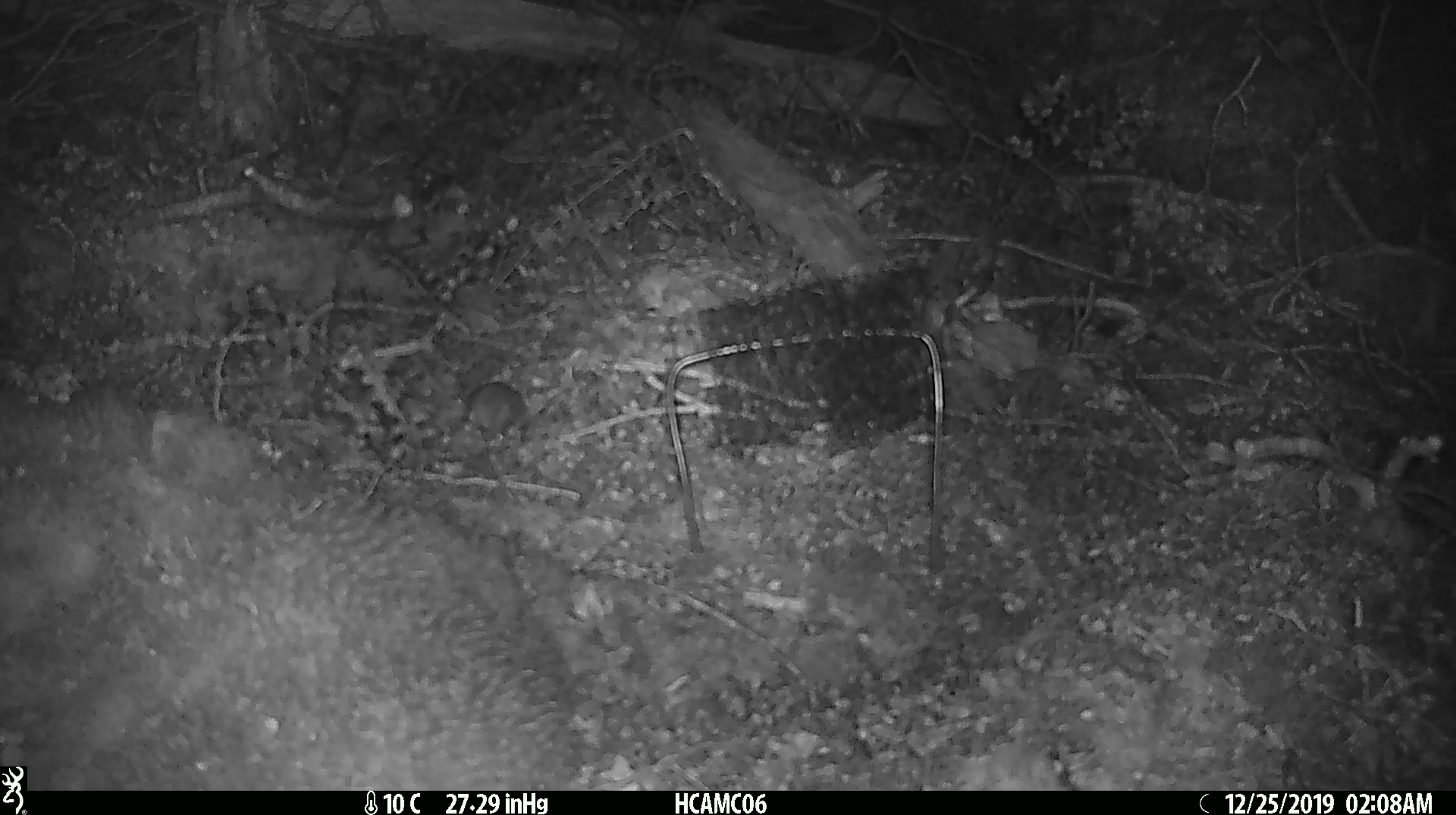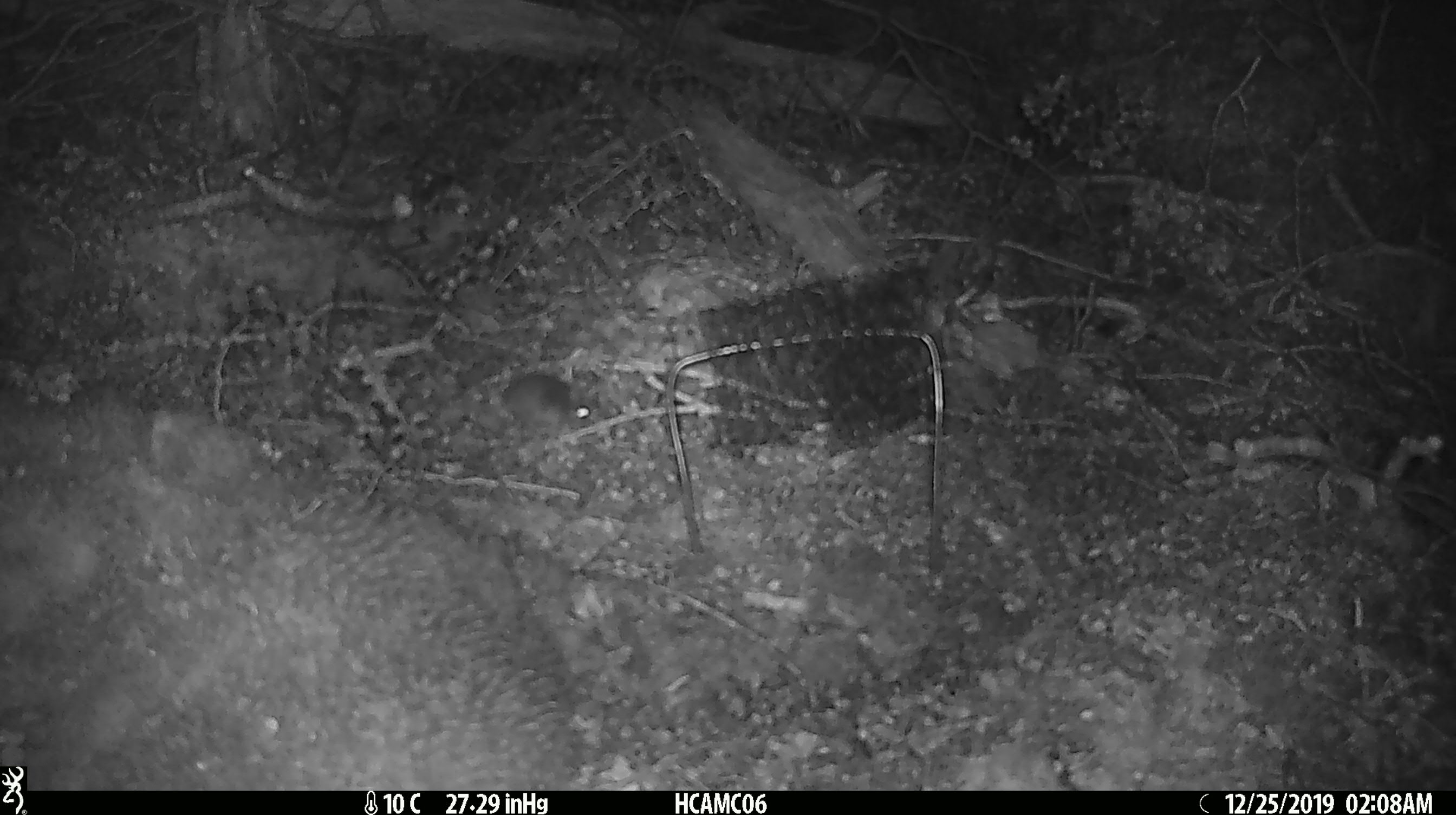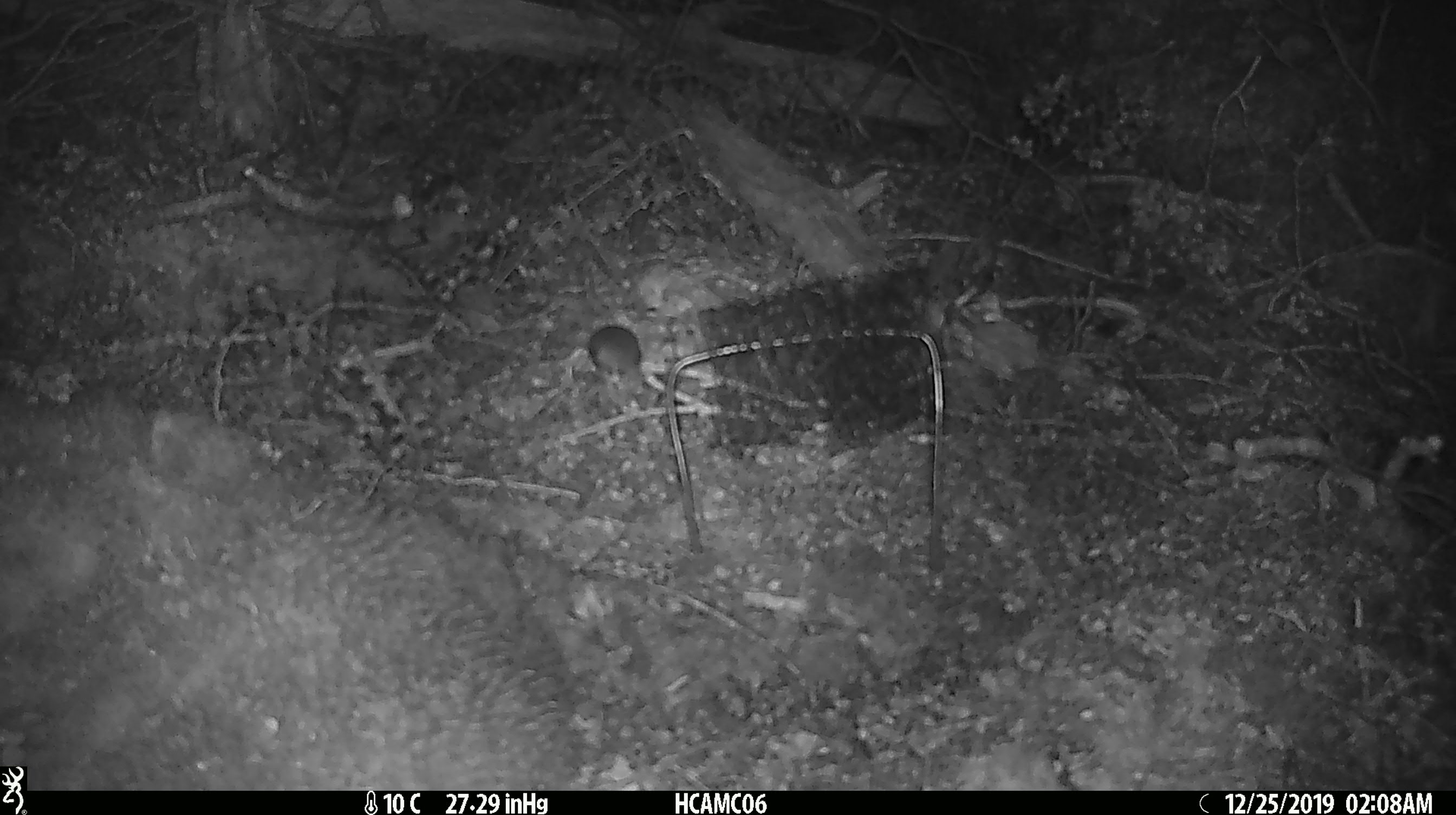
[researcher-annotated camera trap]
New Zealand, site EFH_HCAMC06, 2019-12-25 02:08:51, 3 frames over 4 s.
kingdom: Animalia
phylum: Chordata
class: Mammalia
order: Rodentia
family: Muridae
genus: Mus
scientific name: Mus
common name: mouse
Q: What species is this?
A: Mouse (Mus).